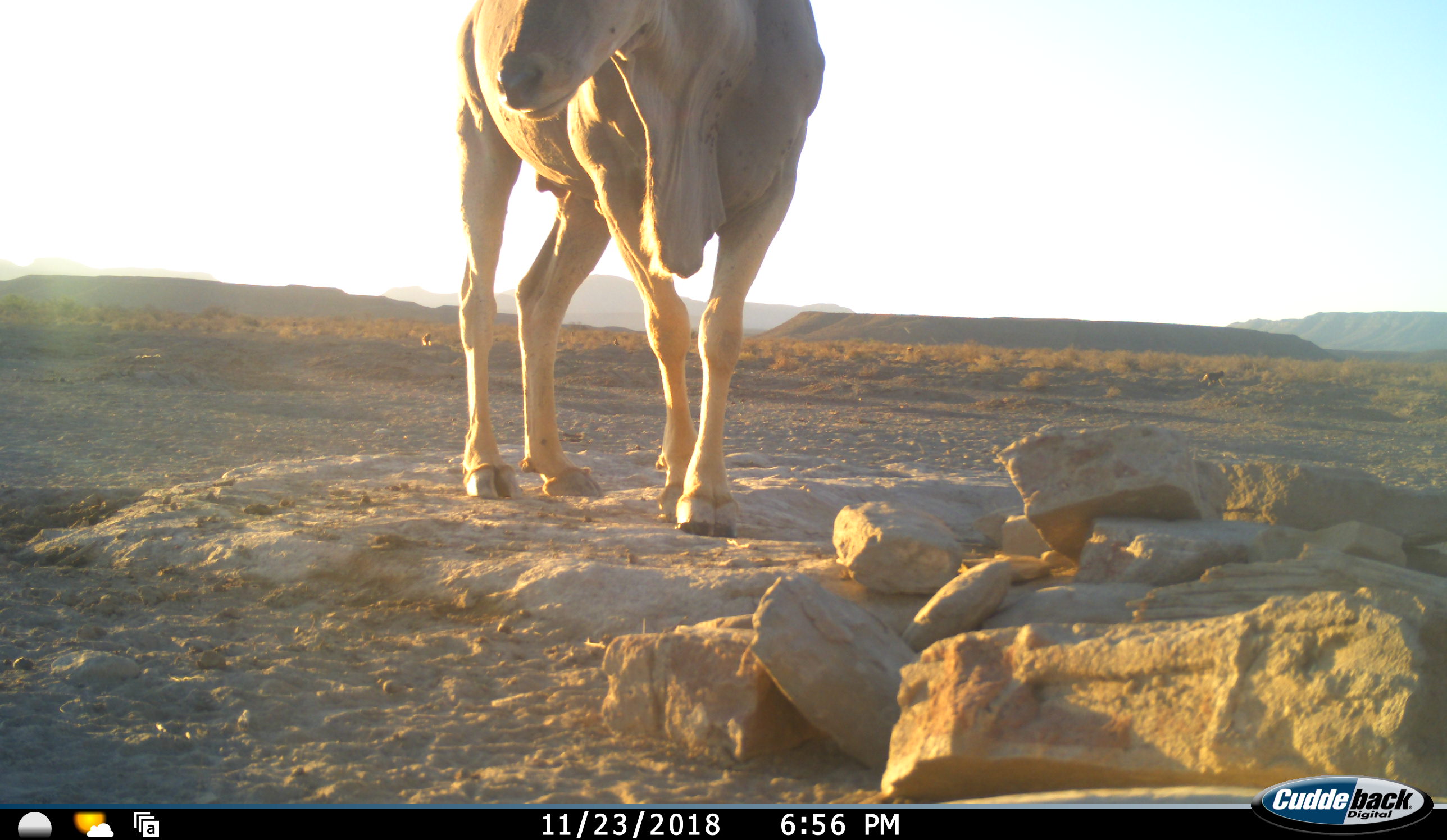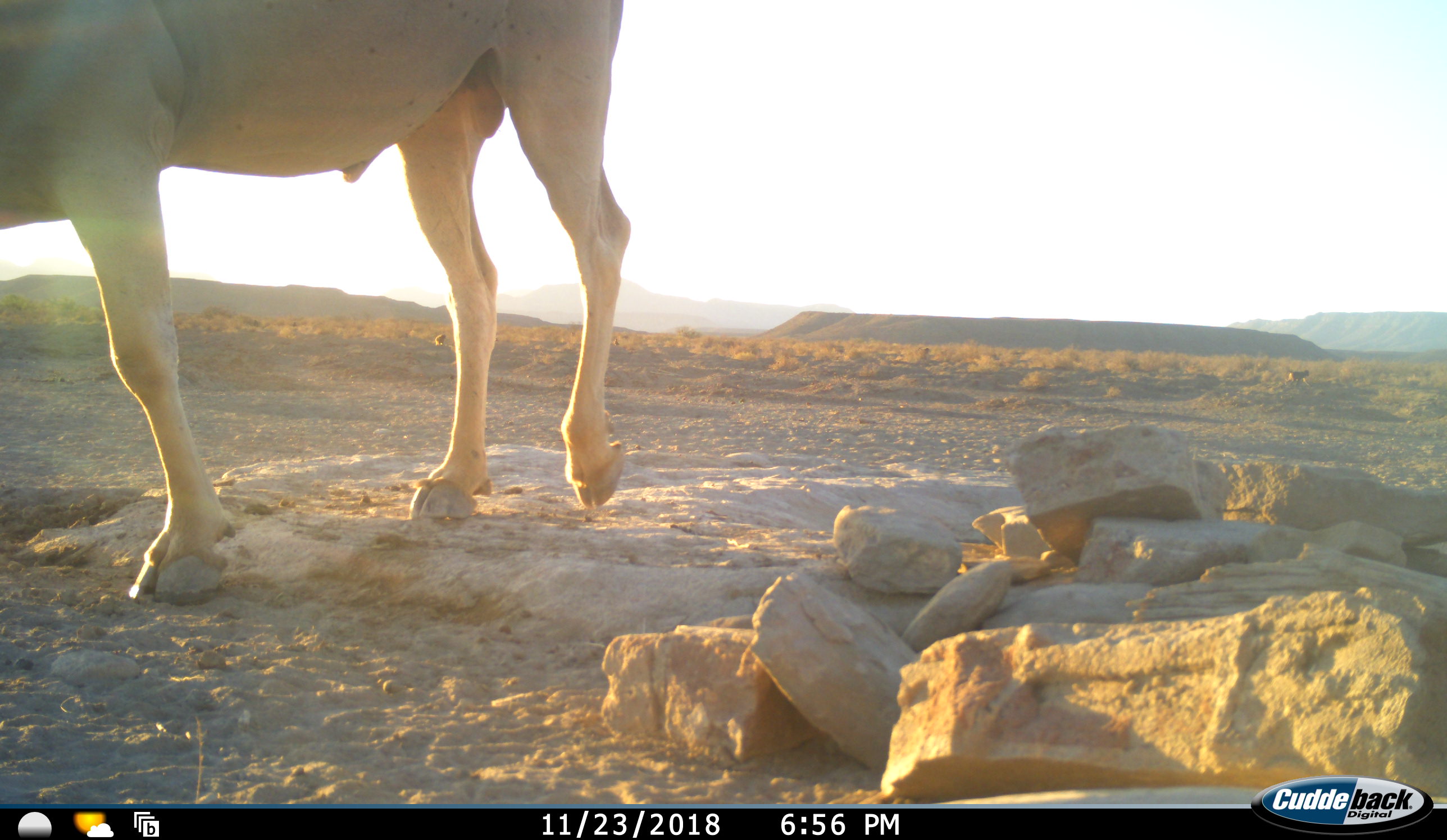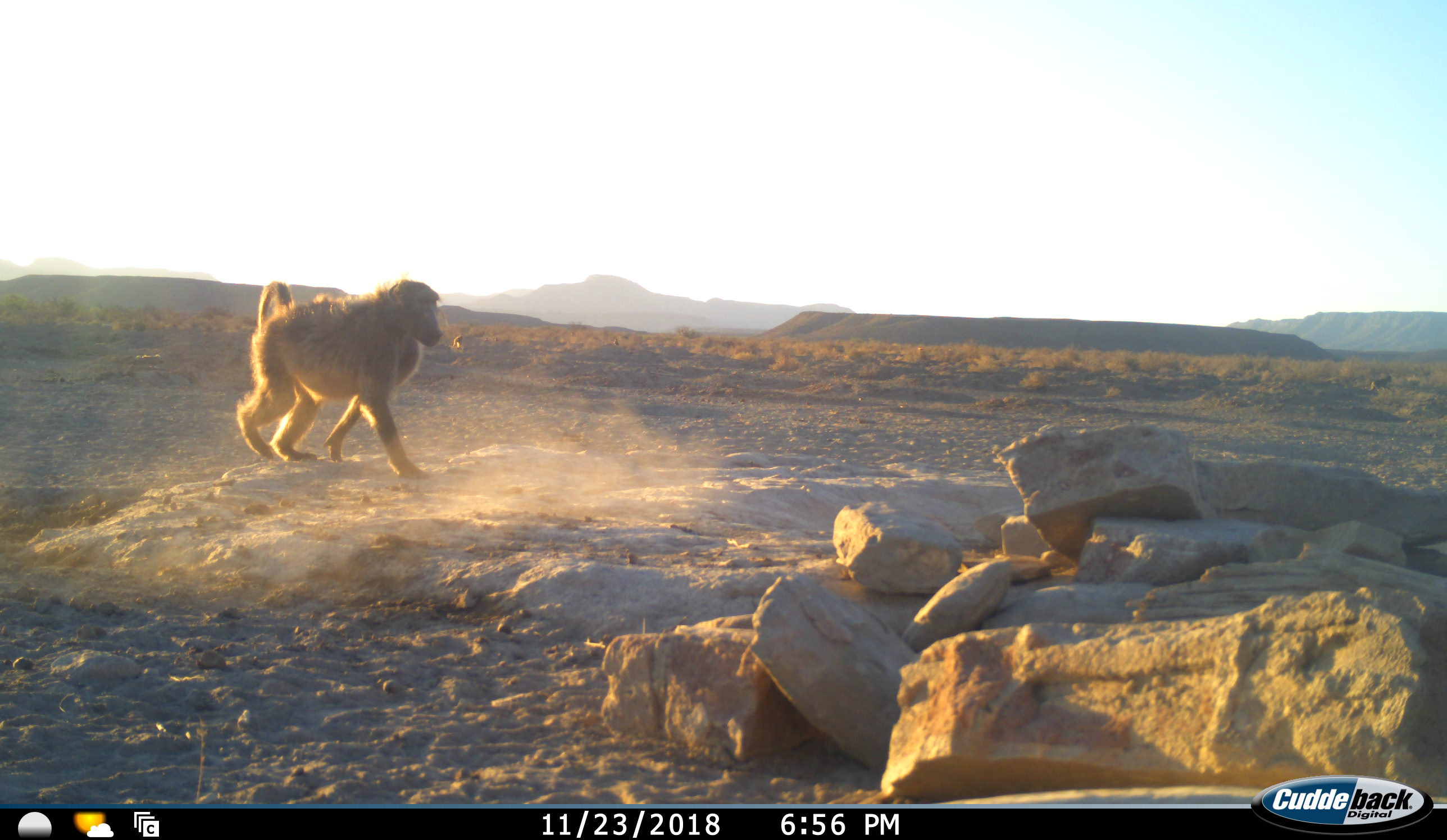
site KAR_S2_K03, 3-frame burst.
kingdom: Animalia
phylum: Chordata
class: Mammalia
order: Primates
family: Cercopithecidae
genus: Papio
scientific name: Papio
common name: baboon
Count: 3.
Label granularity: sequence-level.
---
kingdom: Animalia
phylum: Chordata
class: Mammalia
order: Artiodactyla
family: Bovidae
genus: Tragelaphus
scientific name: Tragelaphus oryx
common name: eland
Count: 1.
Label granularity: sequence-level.